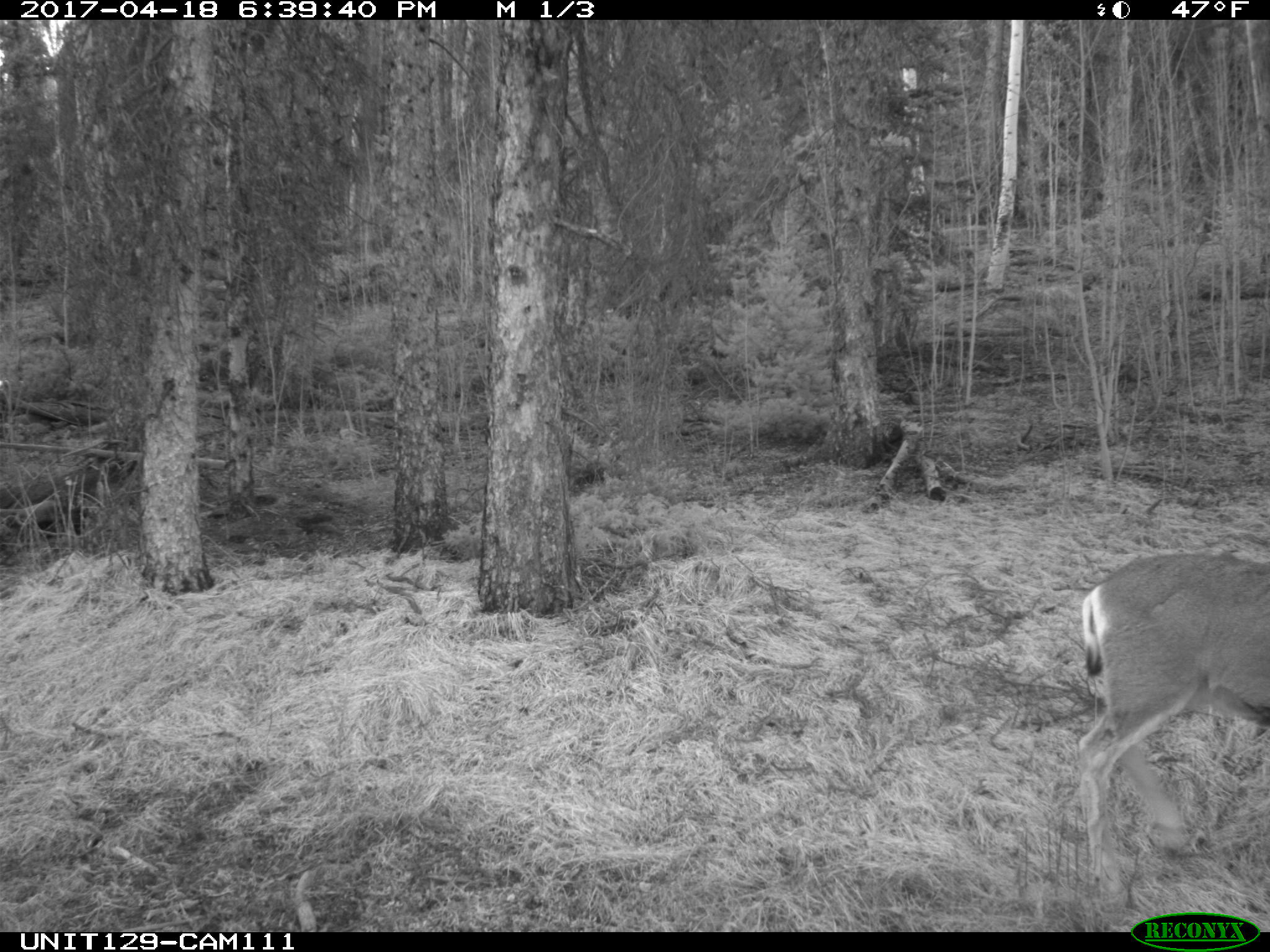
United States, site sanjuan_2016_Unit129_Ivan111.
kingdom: Animalia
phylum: Chordata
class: Mammalia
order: Artiodactyla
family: Cervidae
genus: Odocoileus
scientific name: Odocoileus hemionus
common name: mule deer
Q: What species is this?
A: Odocoileus hemionus (mule deer).